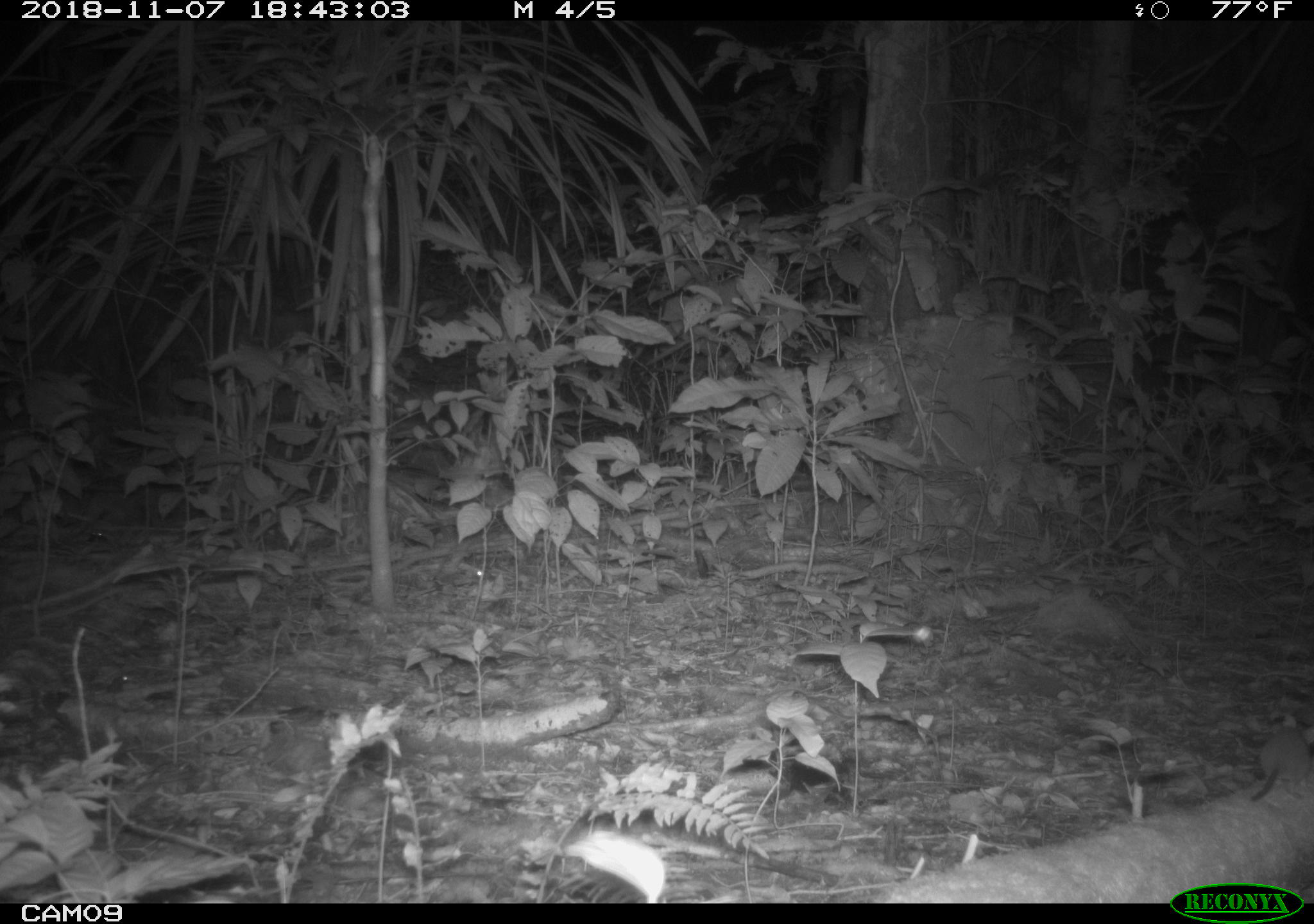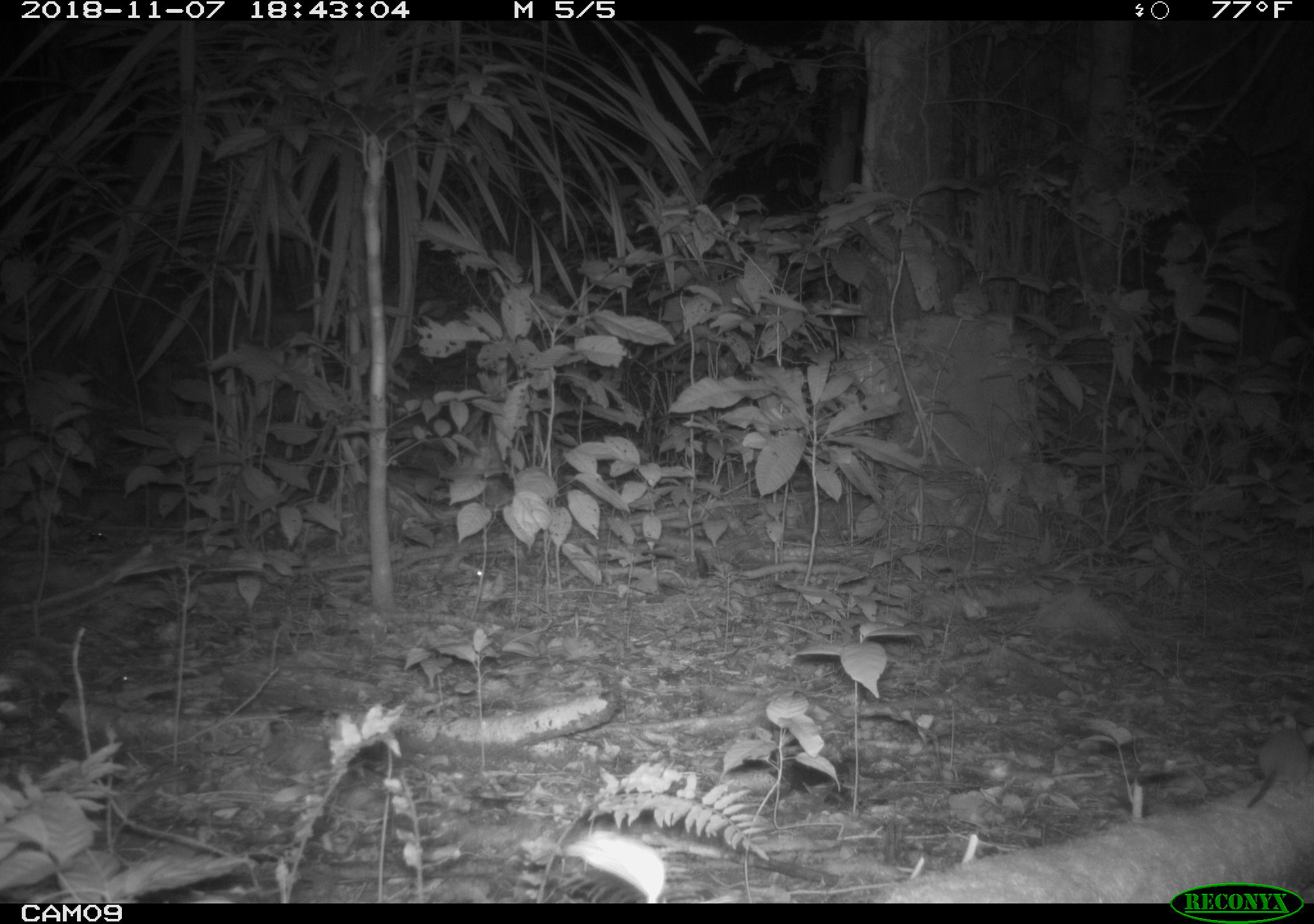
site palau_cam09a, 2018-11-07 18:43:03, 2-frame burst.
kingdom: Animalia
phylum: Chordata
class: Mammalia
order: Rodentia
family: Muridae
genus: Rattus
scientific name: Rattus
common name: rat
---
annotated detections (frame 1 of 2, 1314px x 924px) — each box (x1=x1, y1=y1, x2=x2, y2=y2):
rat: (x1=1246, y1=723, x2=1314, y2=805)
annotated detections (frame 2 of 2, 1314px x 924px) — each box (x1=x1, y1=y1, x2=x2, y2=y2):
rat: (x1=1241, y1=726, x2=1313, y2=812)